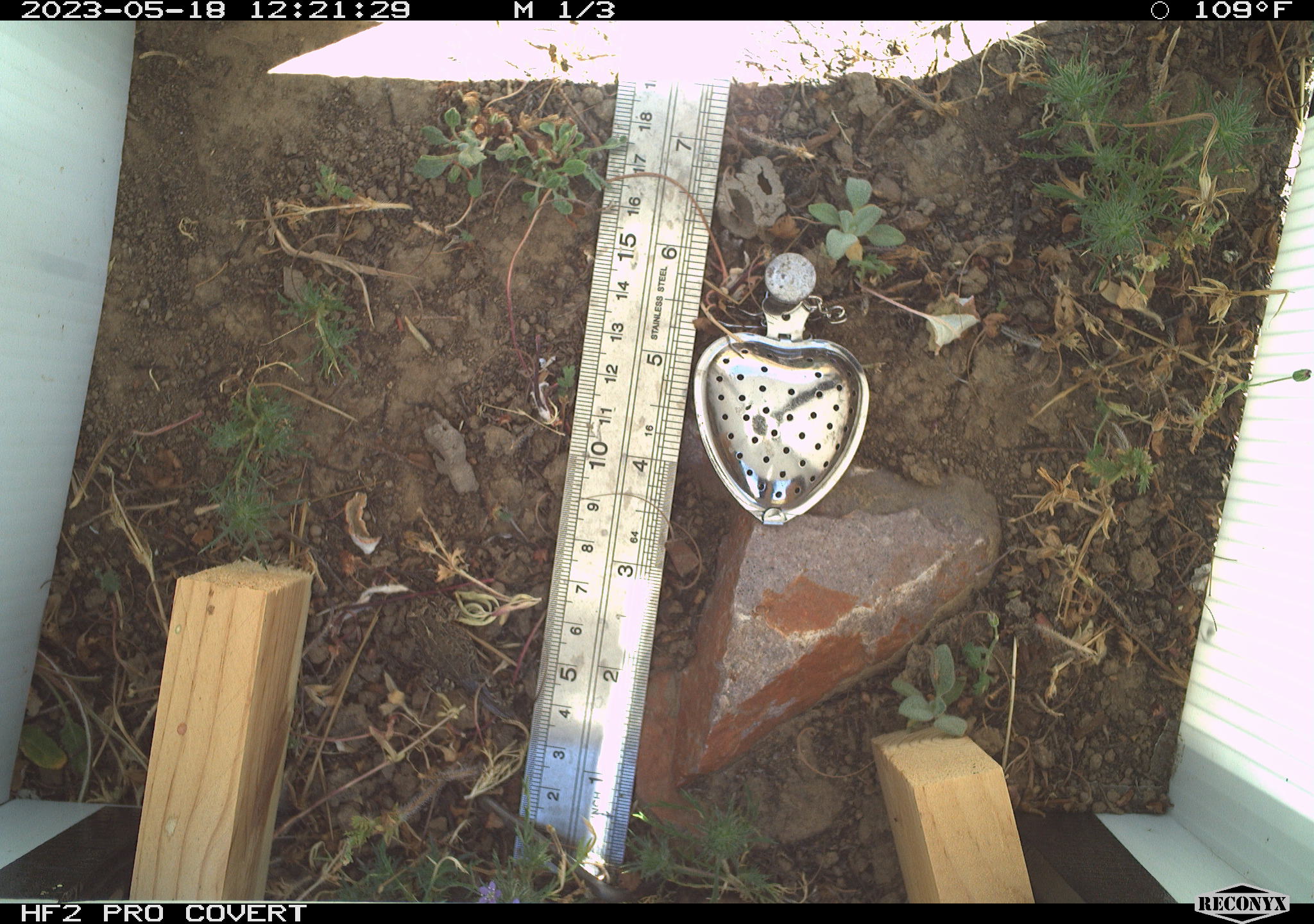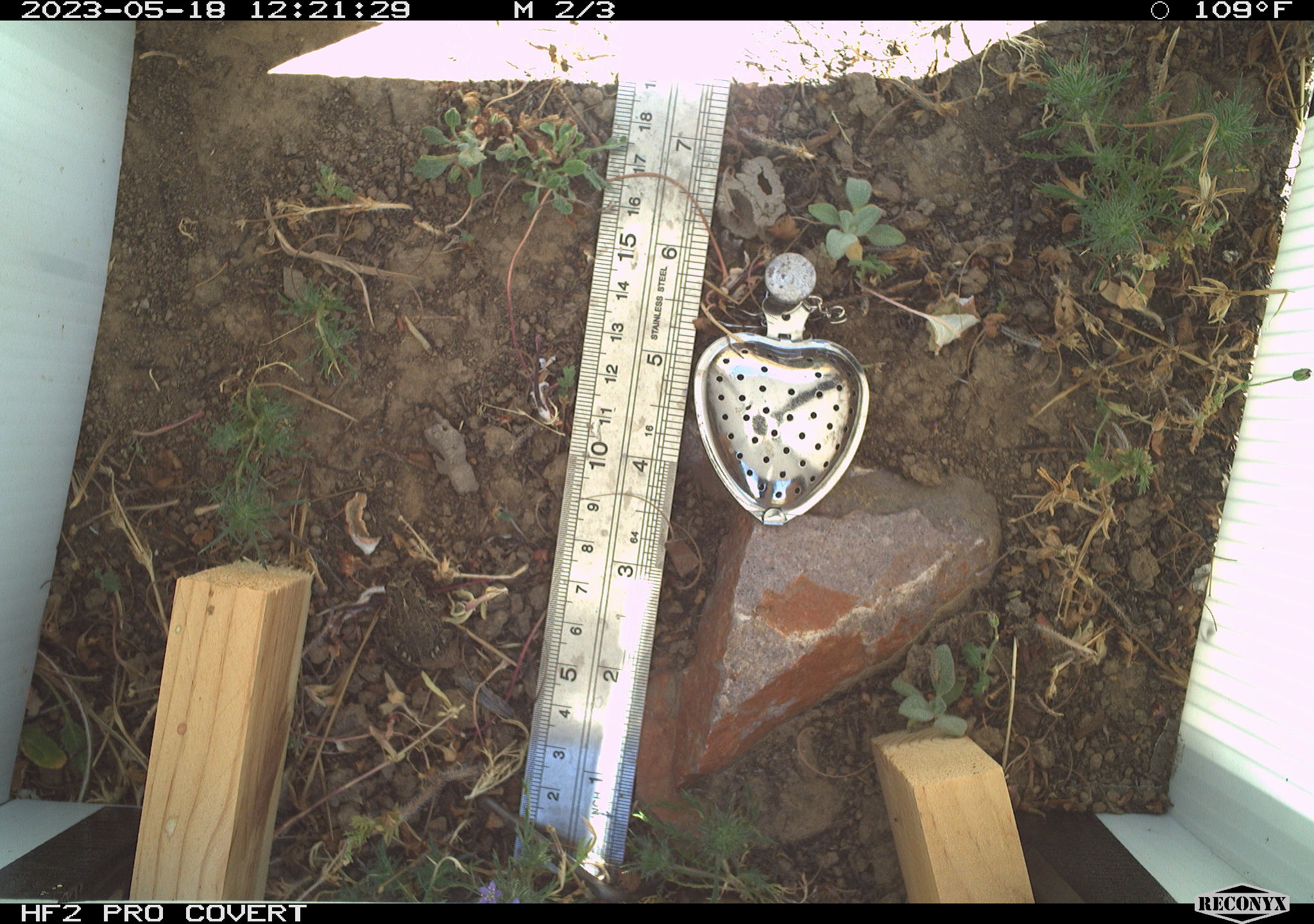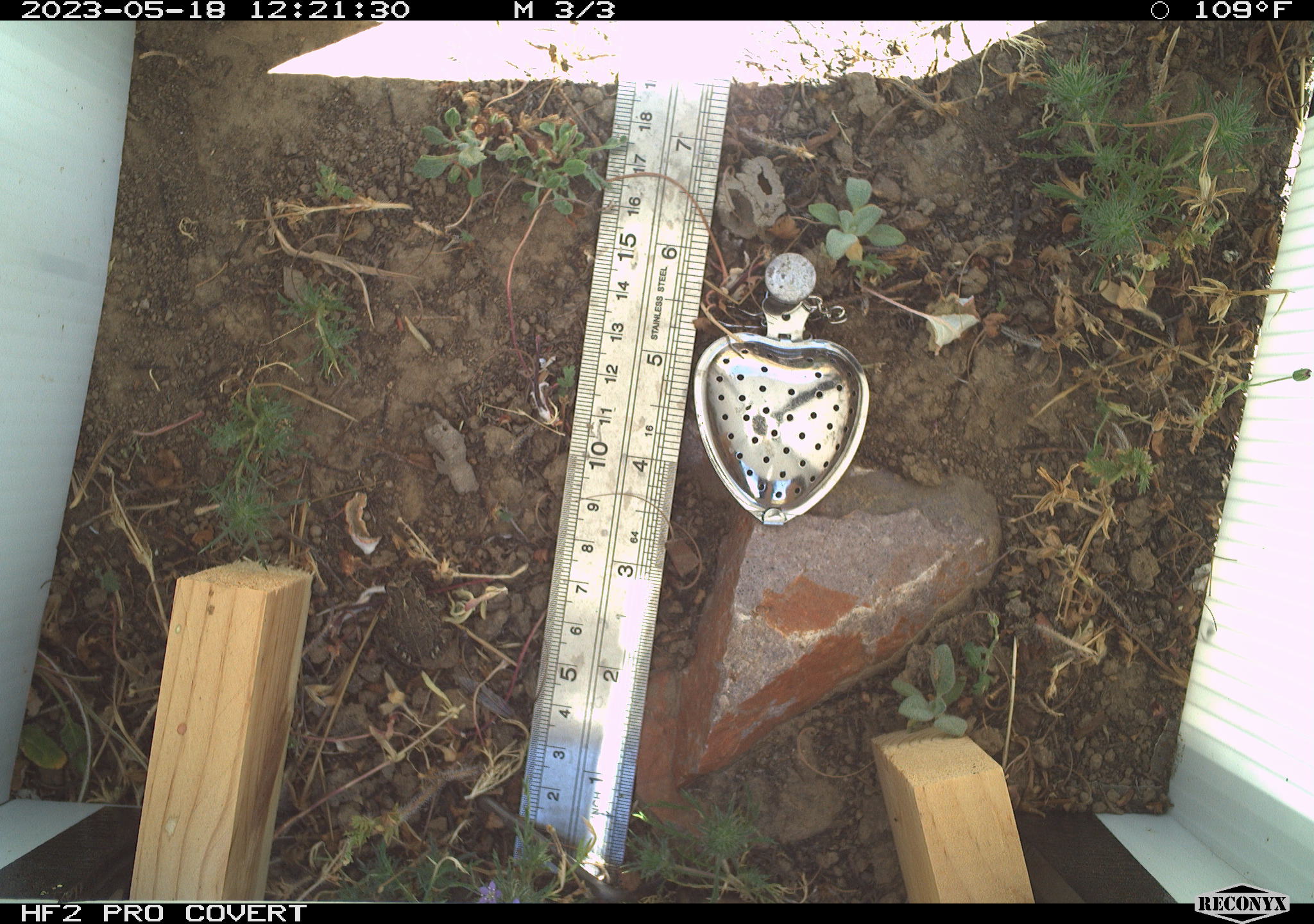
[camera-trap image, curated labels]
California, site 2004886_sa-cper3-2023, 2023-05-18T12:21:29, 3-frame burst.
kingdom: Animalia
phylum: Chordata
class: Amphibia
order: Anura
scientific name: Anura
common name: frogs